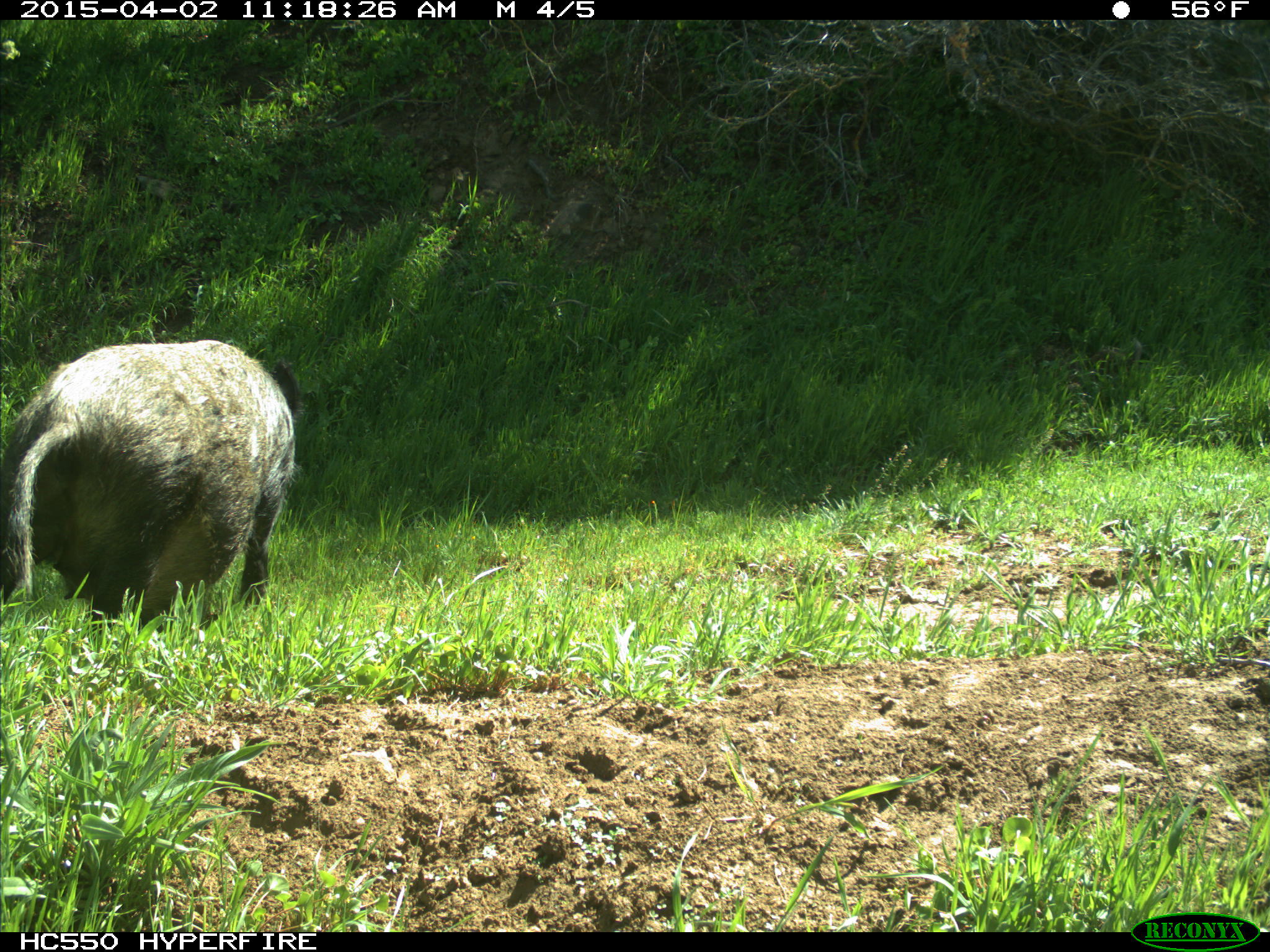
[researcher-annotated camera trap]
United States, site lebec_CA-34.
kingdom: Animalia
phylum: Chordata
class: Mammalia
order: Artiodactyla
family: Suidae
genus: Sus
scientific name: Sus scrofa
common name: wild boar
Sus scrofa (wild boar).